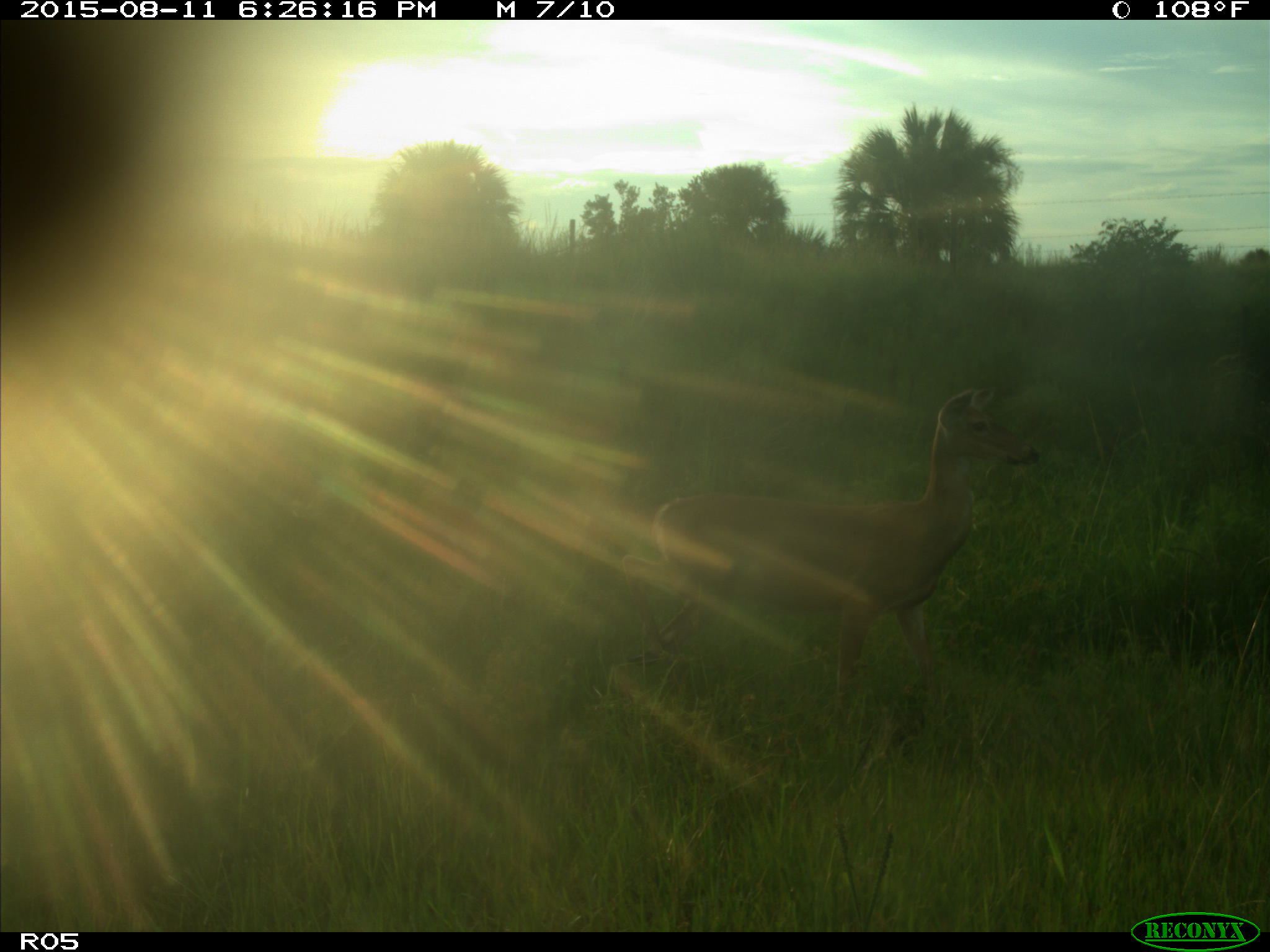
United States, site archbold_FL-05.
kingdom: Animalia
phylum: Chordata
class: Mammalia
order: Artiodactyla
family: Cervidae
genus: Odocoileus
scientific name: Odocoileus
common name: deer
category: unidentified deer